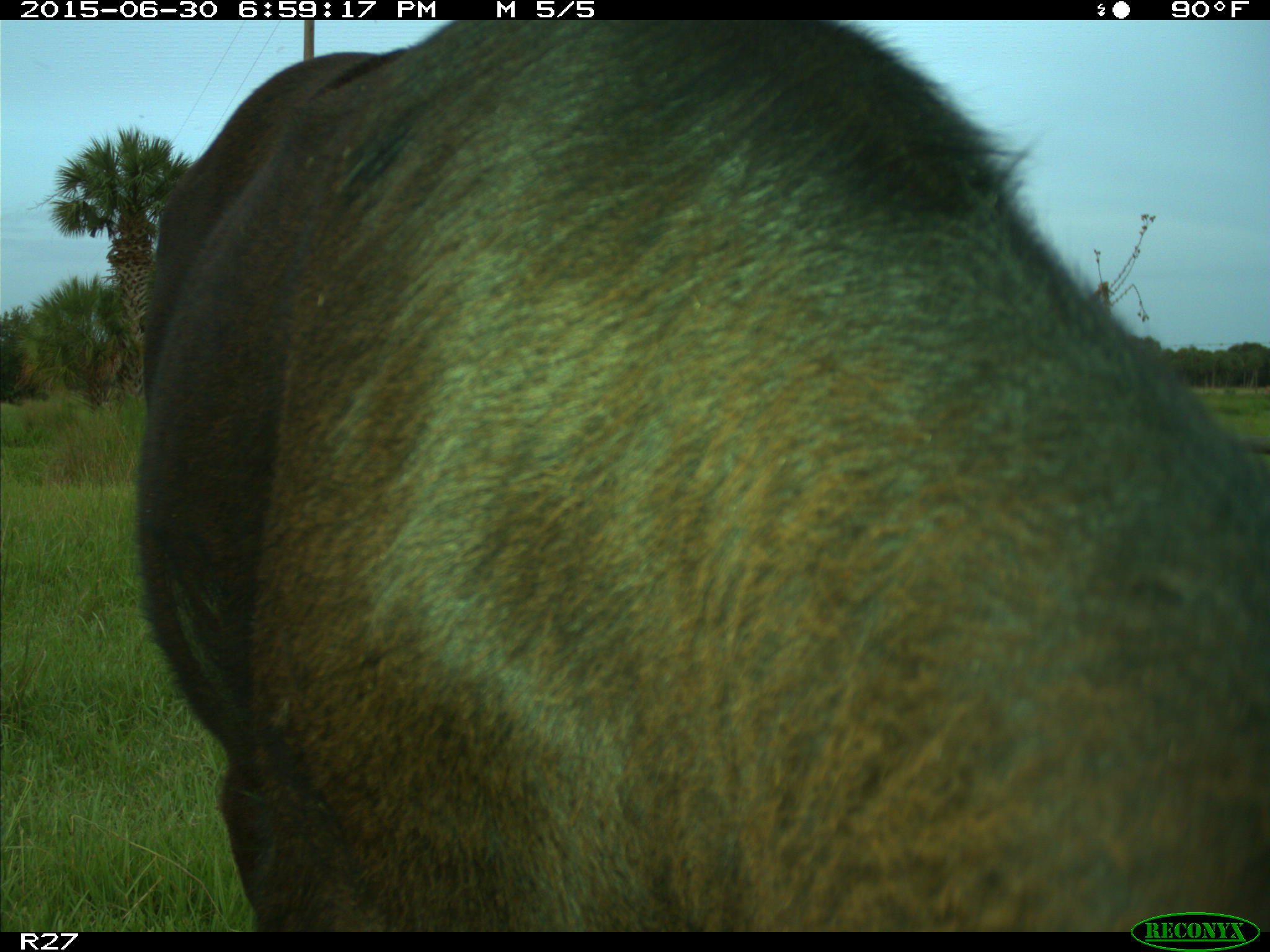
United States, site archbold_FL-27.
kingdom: Animalia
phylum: Chordata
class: Mammalia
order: Artiodactyla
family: Bovidae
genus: Bos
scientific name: Bos taurus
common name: domestic cow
Bos taurus (domestic cow).